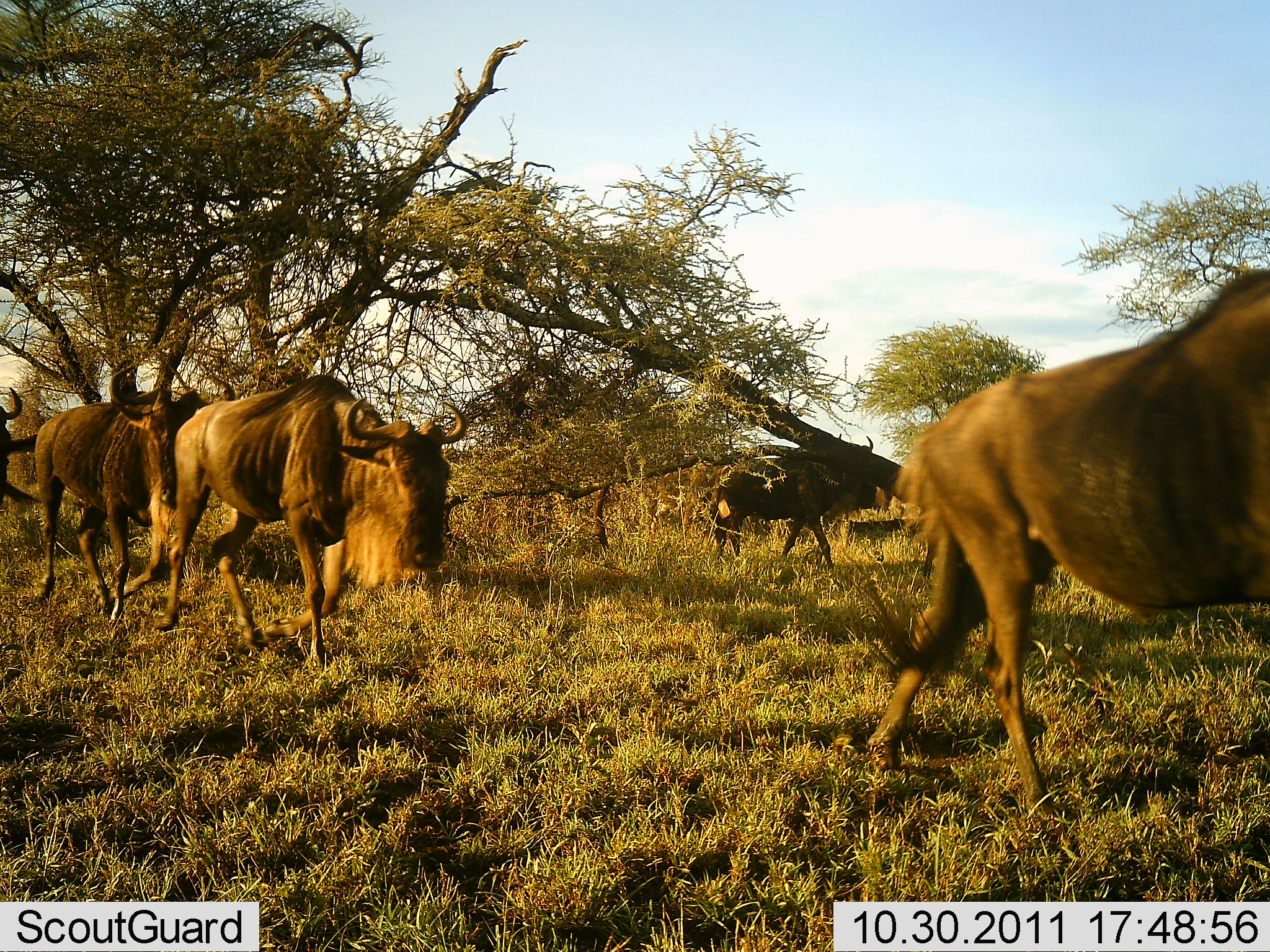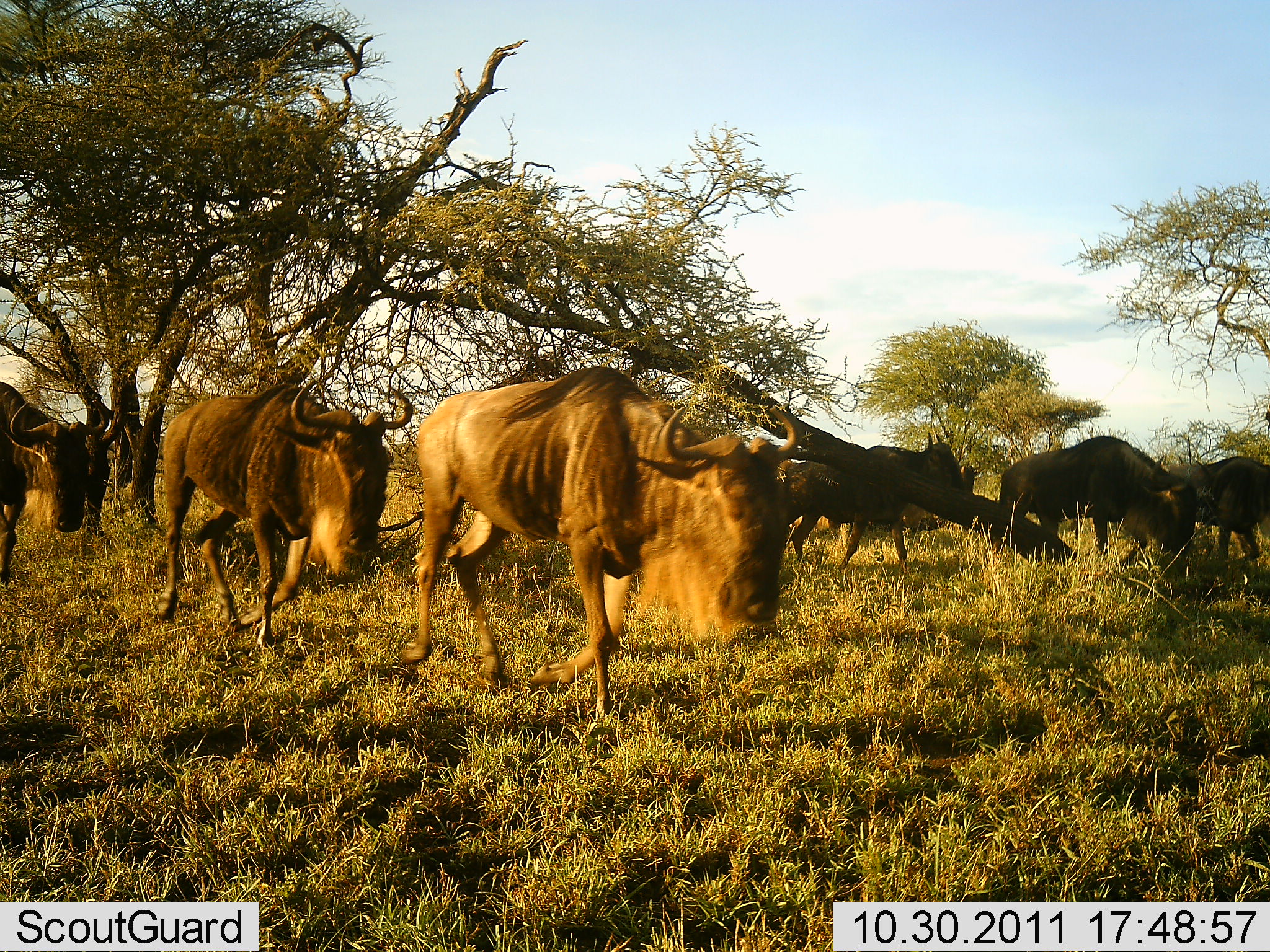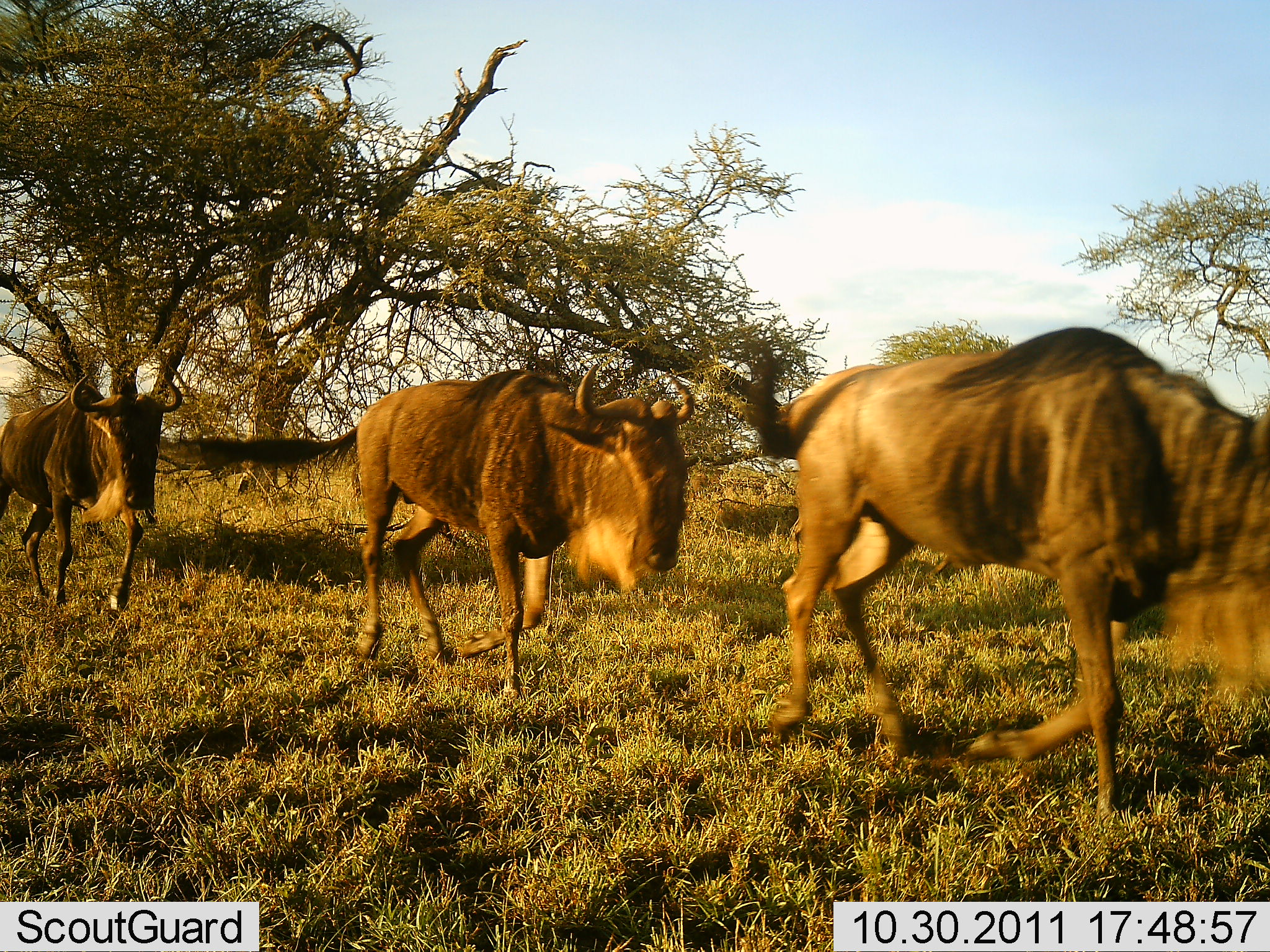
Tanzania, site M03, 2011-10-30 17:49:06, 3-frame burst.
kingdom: Animalia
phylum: Chordata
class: Mammalia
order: Artiodactyla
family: Bovidae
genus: Connochaetes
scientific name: Connochaetes taurinus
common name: blue wildebeest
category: wildebeest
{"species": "wildebeest (blue wildebeest) (Connochaetes taurinus)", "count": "7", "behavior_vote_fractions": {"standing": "0%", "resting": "0%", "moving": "100%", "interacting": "0%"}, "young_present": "0%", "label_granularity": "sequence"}